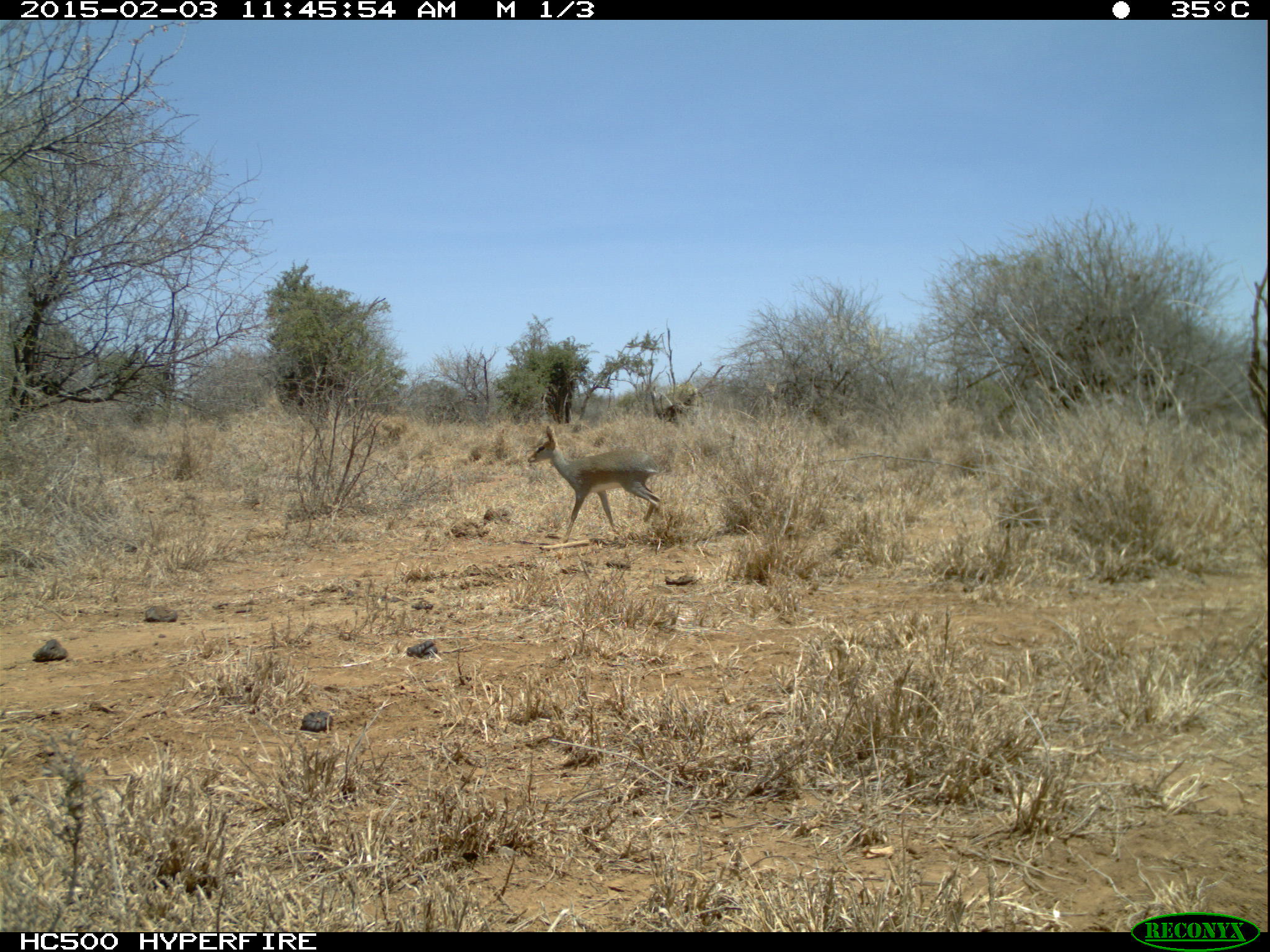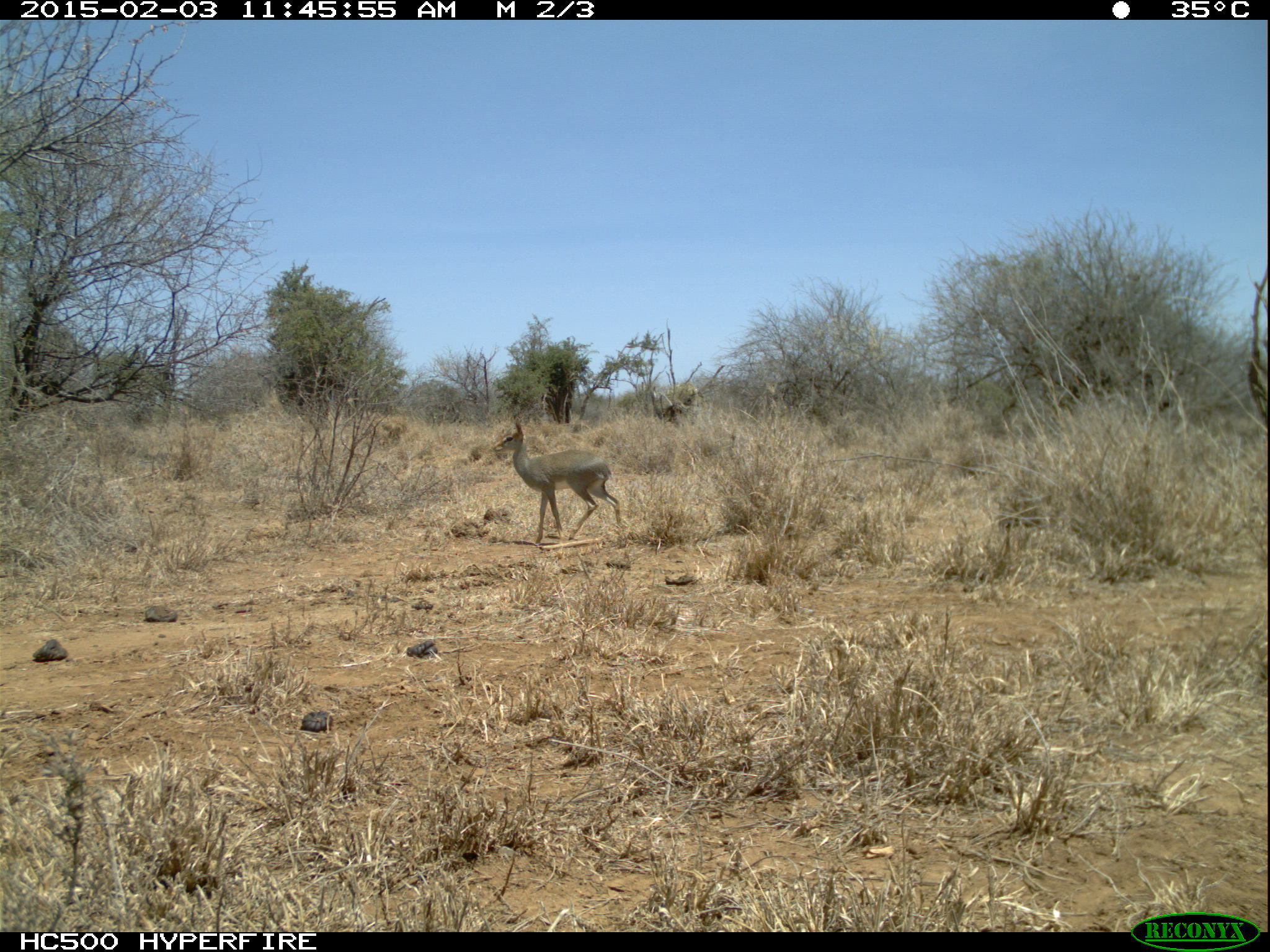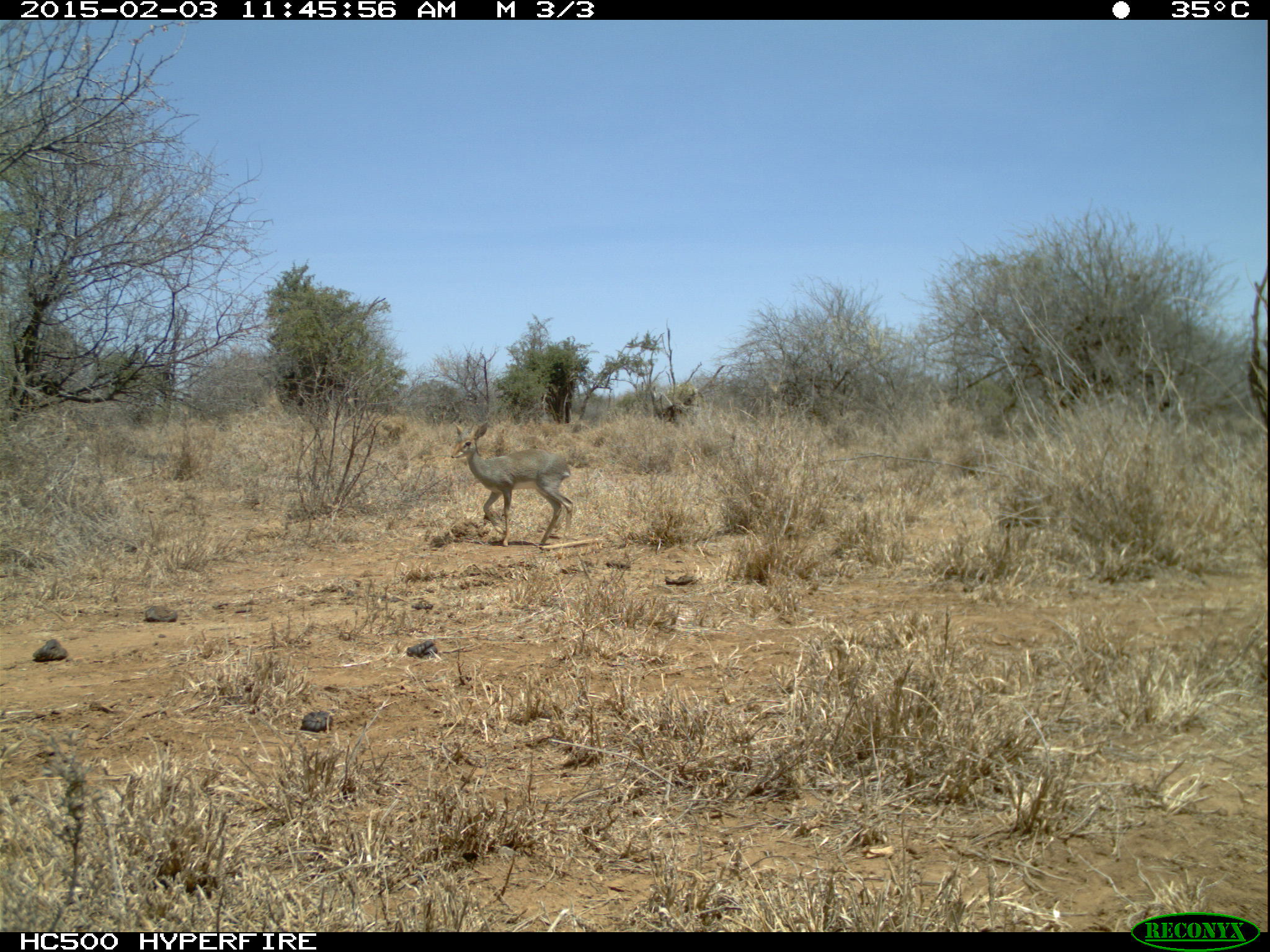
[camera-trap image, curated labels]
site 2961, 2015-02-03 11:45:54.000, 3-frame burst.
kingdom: Animalia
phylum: Chordata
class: Mammalia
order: Artiodactyla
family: Bovidae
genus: Madoqua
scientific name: Madoqua guentheri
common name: günther's dik-dik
Madoqua guentheri (günther's dik-dik), count 1.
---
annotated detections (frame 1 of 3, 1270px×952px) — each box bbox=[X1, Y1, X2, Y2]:
madoqua guentheri: bbox=[527, 425, 661, 543]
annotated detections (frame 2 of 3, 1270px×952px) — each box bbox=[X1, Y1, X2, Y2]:
madoqua guentheri: bbox=[491, 418, 622, 543]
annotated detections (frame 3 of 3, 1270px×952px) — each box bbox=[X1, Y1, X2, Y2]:
madoqua guentheri: bbox=[450, 421, 574, 547]